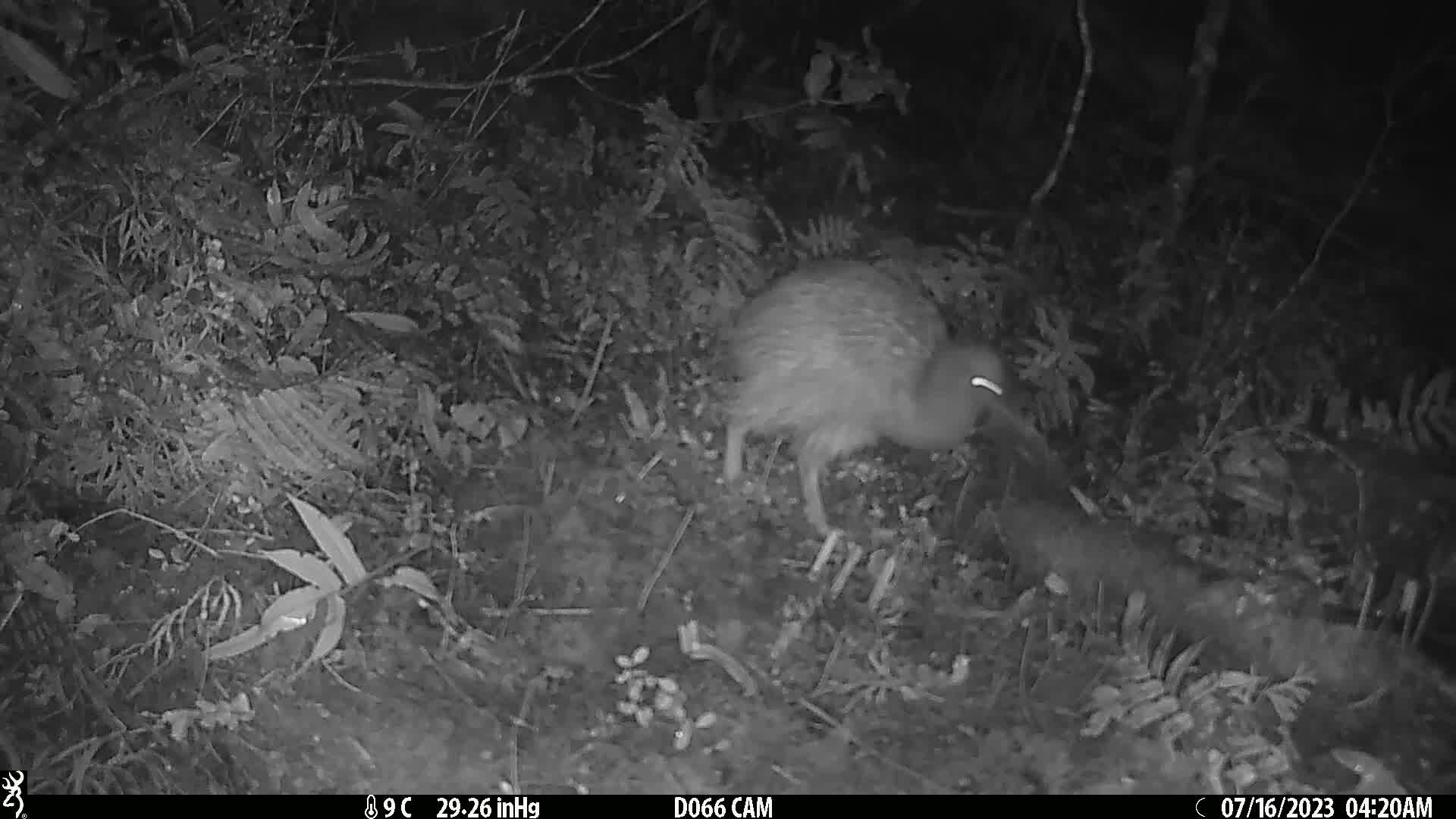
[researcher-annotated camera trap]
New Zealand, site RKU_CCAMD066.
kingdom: Animalia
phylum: Chordata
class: Aves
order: Apterygiformes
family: Apterygidae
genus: Apteryx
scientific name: Apteryx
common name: kiwi